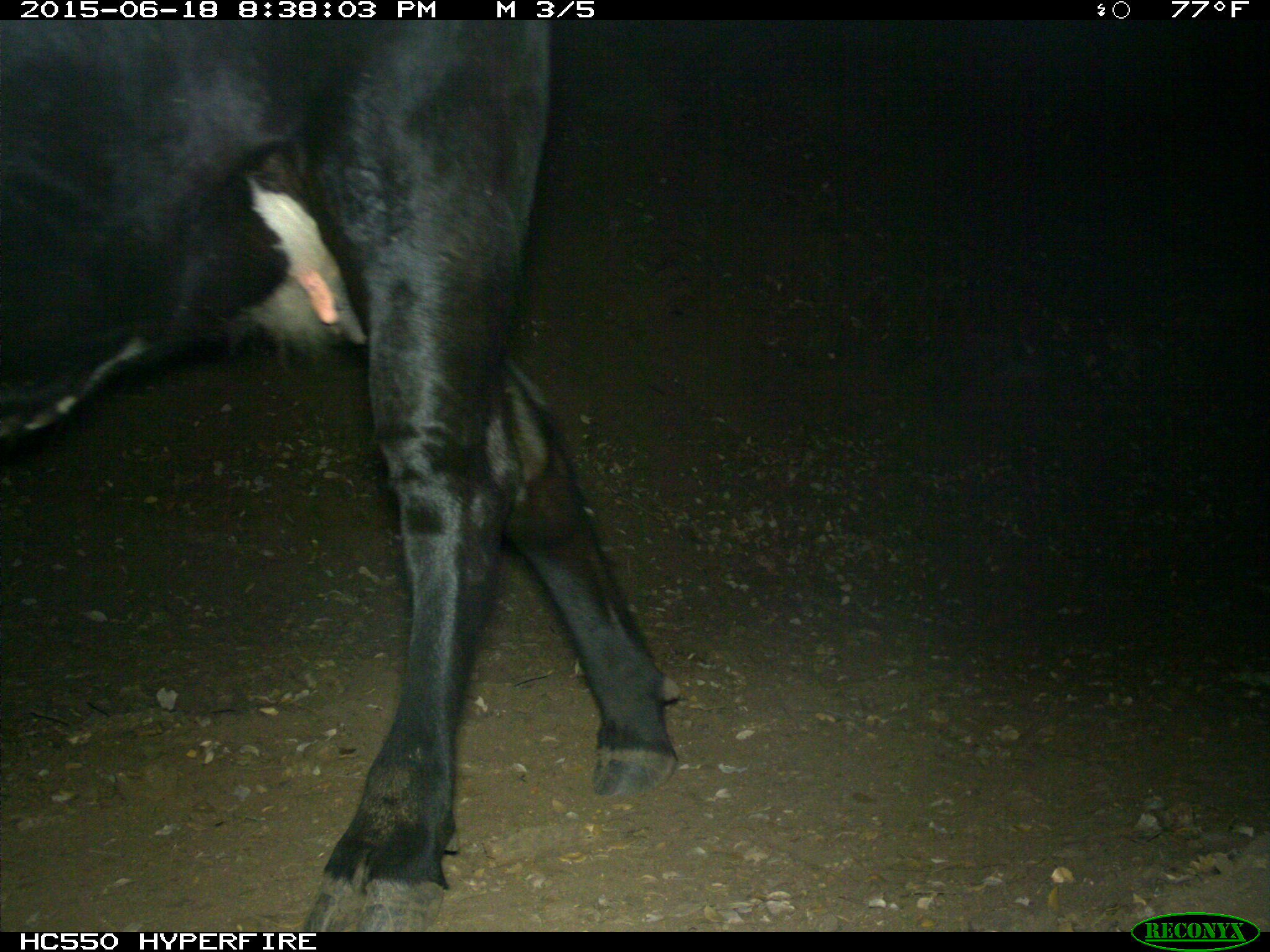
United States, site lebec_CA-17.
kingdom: Animalia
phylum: Chordata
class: Mammalia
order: Artiodactyla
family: Bovidae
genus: Bos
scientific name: Bos taurus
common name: domestic cow